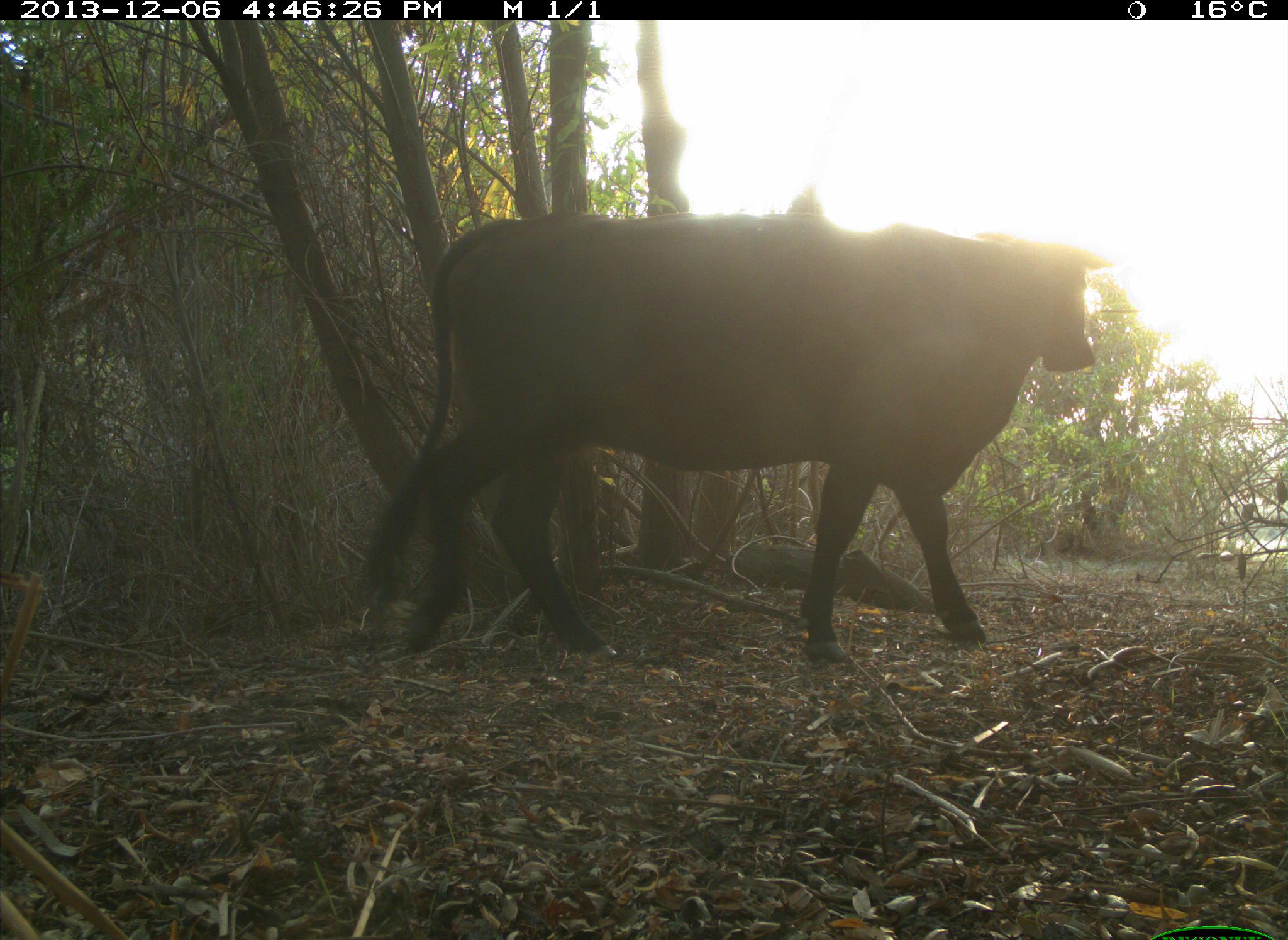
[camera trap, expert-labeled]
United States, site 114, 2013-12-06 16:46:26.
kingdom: Animalia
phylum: Chordata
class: Mammalia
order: Artiodactyla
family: Bovidae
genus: Bos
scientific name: Bos taurus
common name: cow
Cow (Bos taurus).